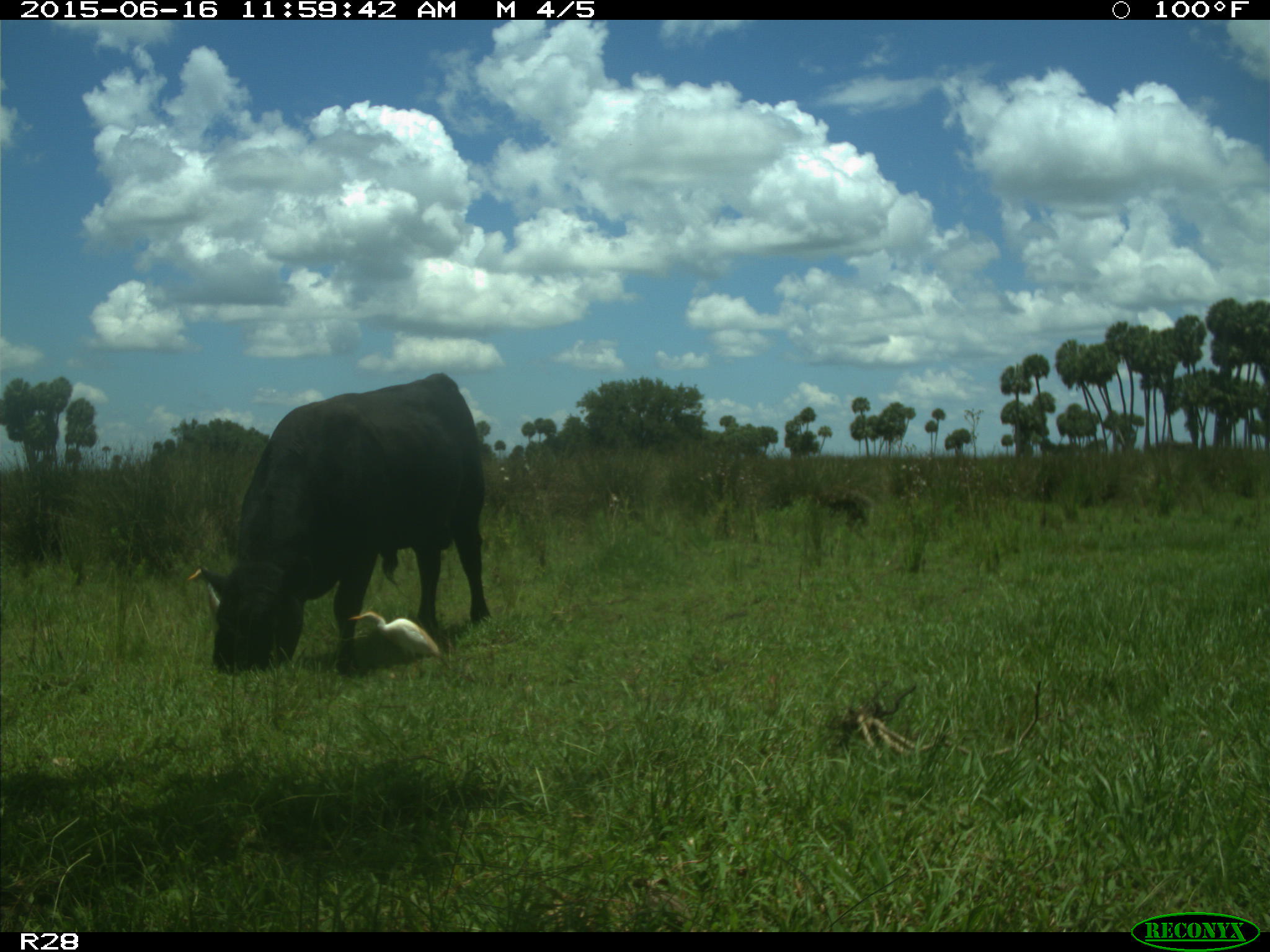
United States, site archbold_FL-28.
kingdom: Animalia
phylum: Chordata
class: Mammalia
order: Artiodactyla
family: Bovidae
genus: Bos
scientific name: Bos taurus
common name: domestic cow